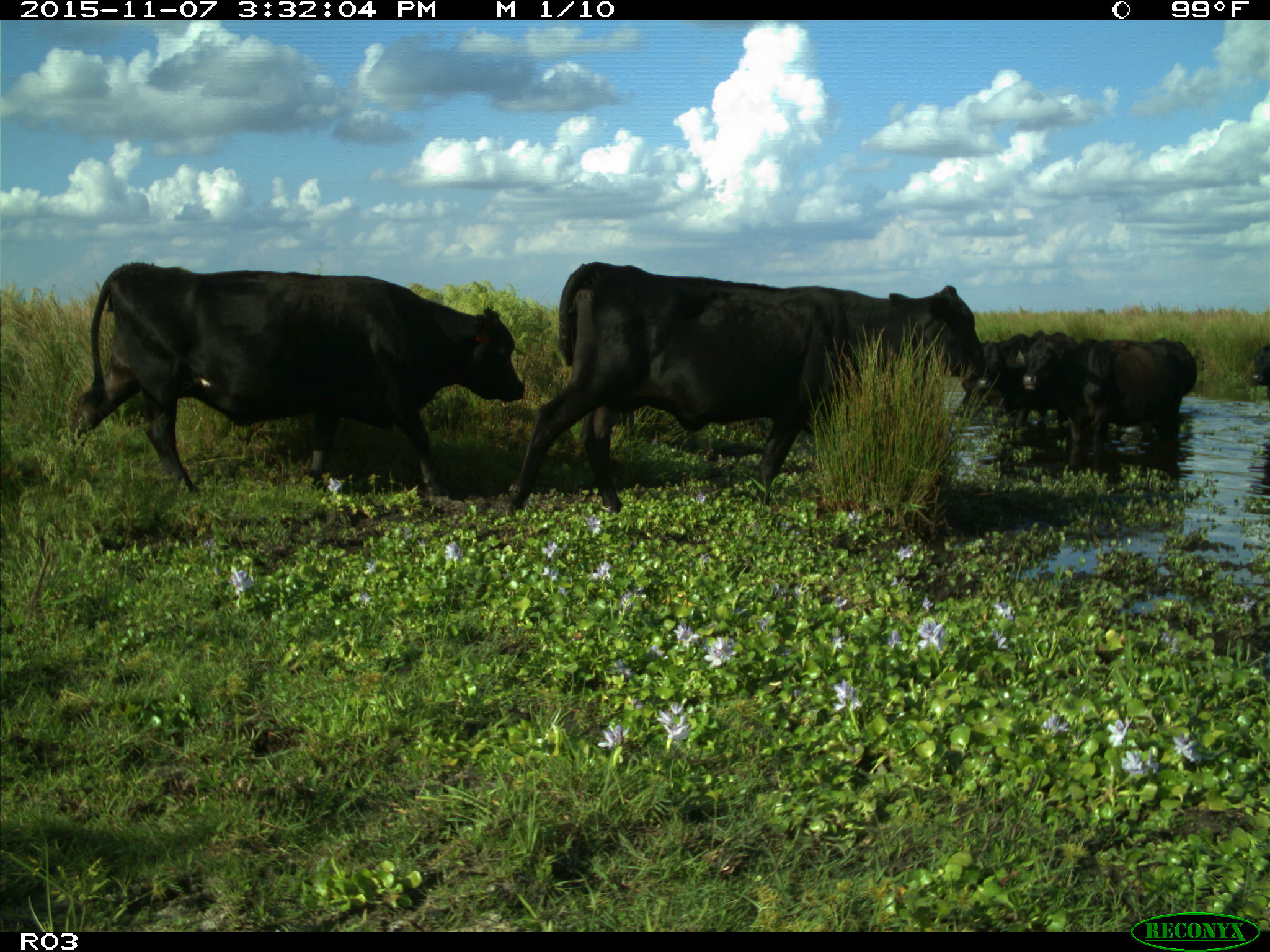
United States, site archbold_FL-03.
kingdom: Animalia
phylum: Chordata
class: Mammalia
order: Artiodactyla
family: Bovidae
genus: Bos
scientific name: Bos taurus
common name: domestic cow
Bos taurus (domestic cow).